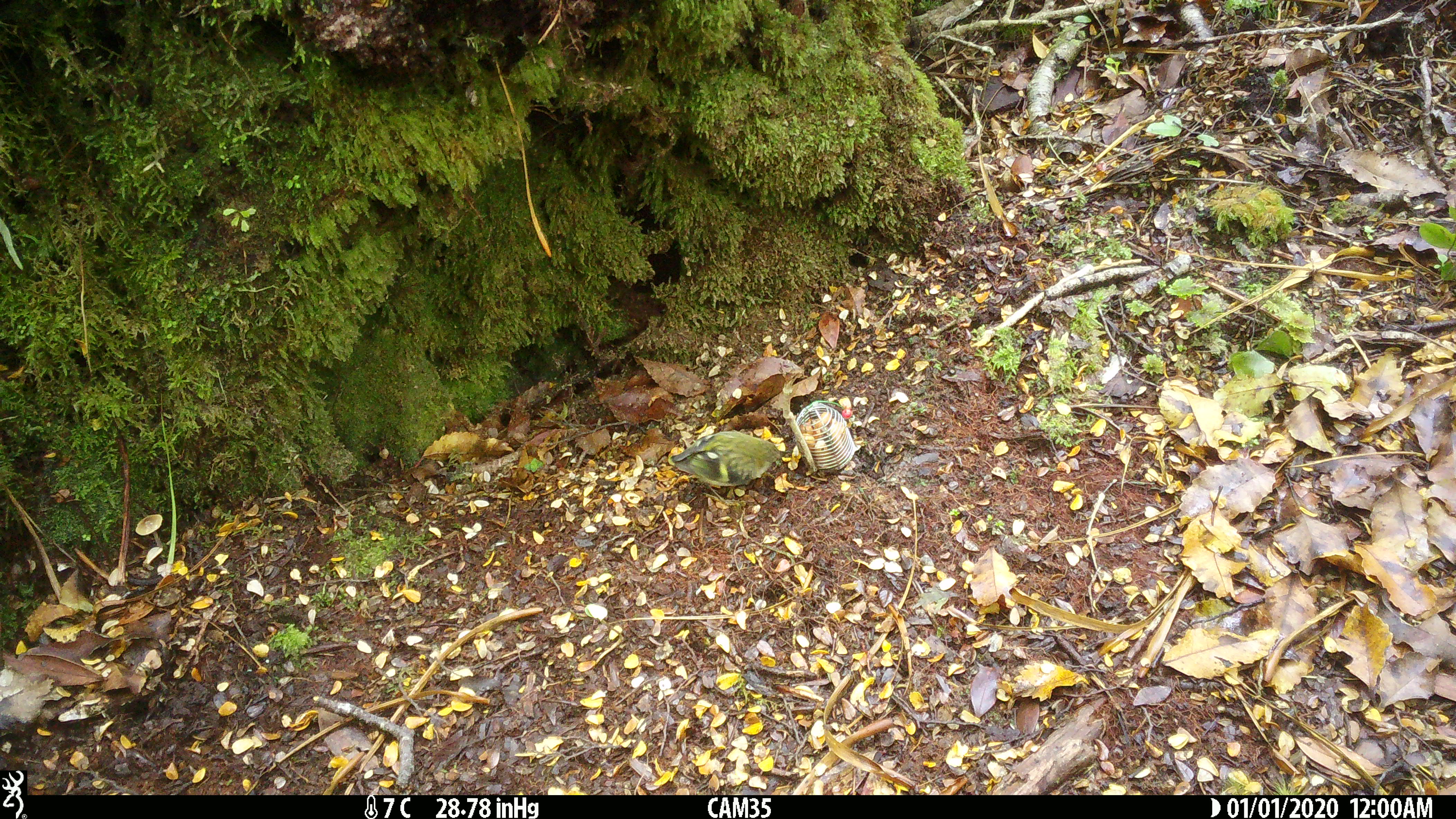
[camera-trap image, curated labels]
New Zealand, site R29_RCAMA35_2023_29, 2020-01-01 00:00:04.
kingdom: Animalia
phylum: Chordata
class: Aves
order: Passeriformes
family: Acanthisittidae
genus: Acanthisitta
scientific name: Acanthisitta chloris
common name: rifleman